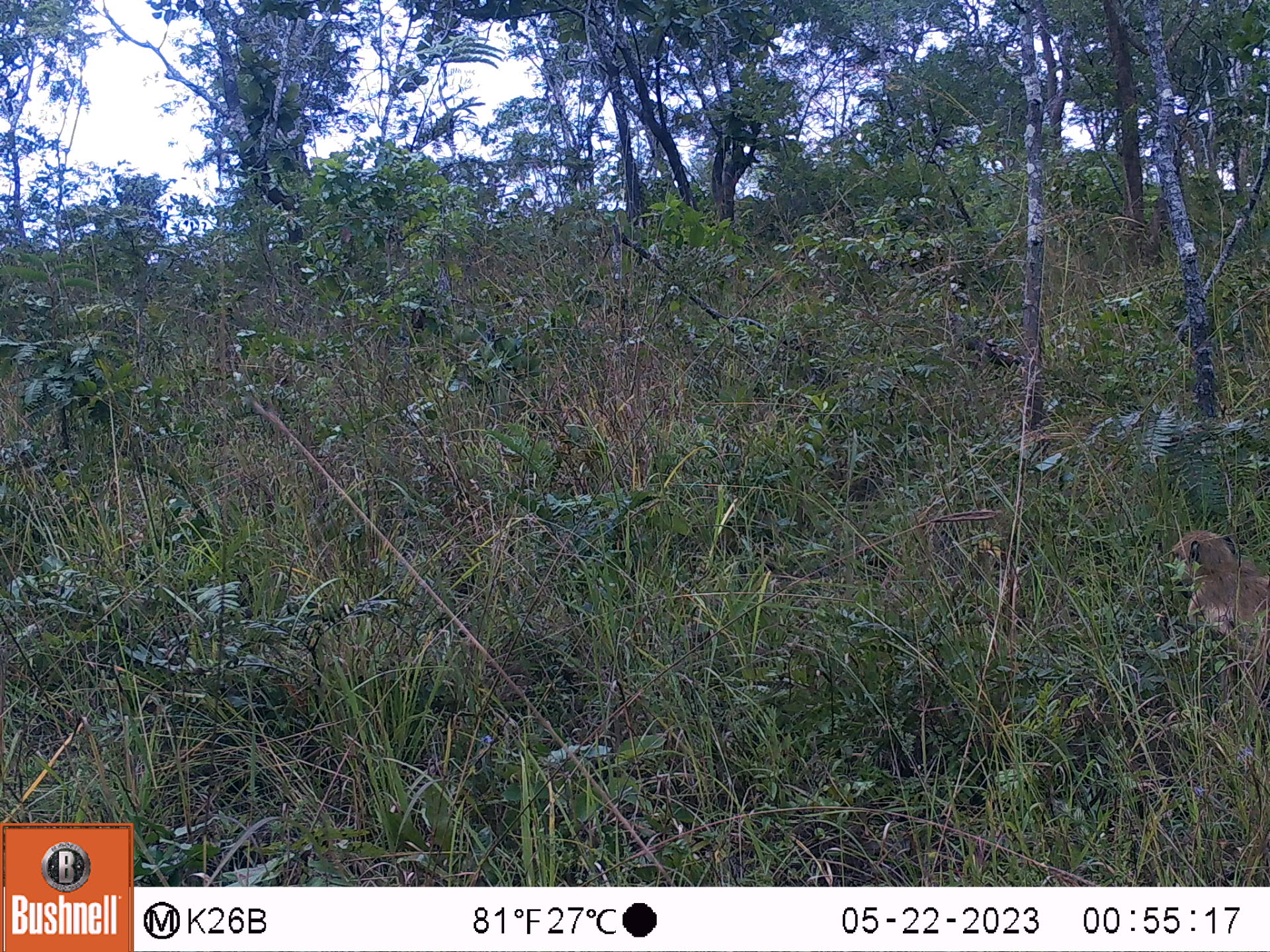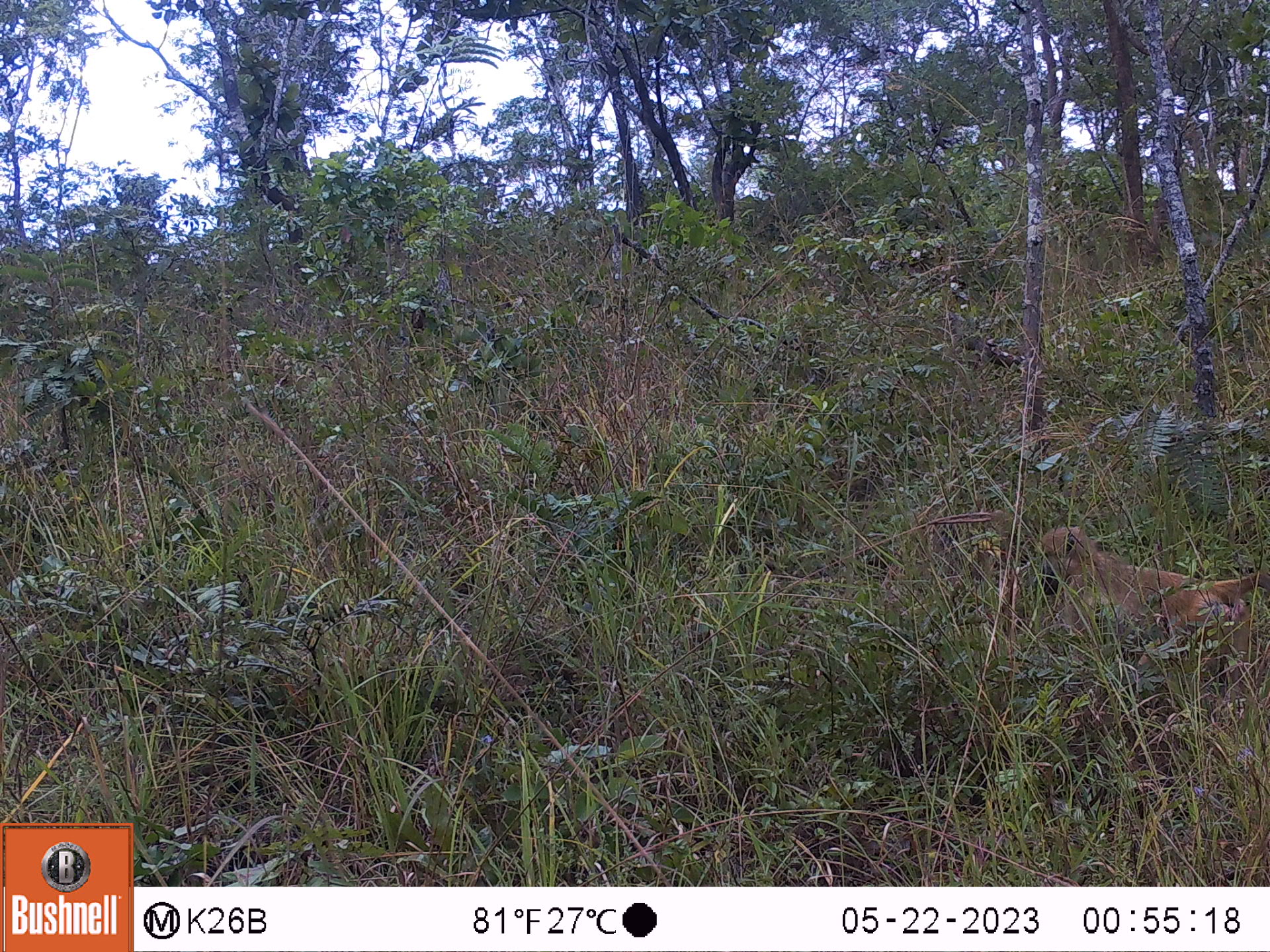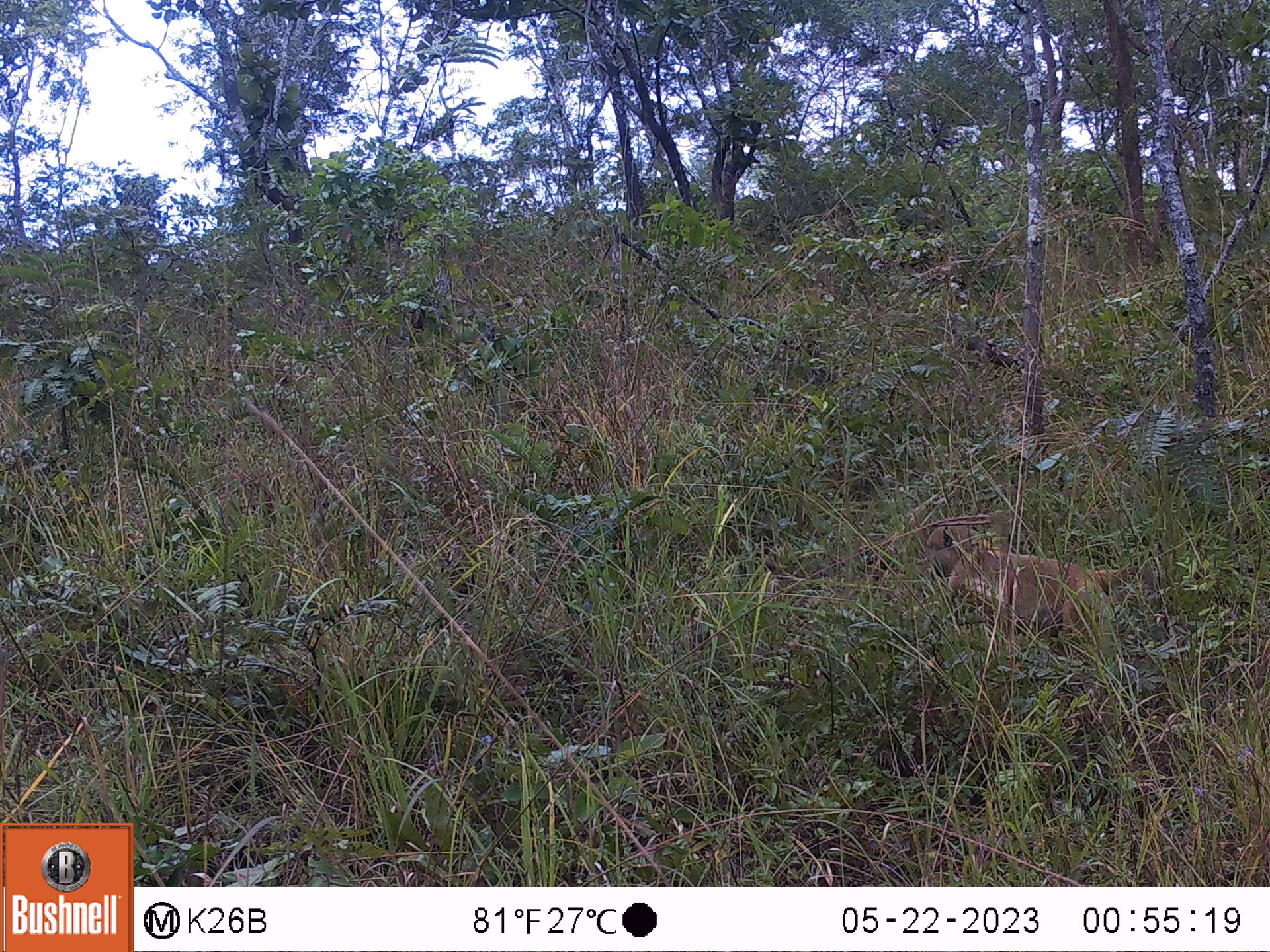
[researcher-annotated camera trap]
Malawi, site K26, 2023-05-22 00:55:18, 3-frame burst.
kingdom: Animalia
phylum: Chordata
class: Mammalia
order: Primates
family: Cercopithecidae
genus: Papio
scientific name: Papio cynocephalus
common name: yellow baboon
Yellow baboon (Papio cynocephalus), count 1.